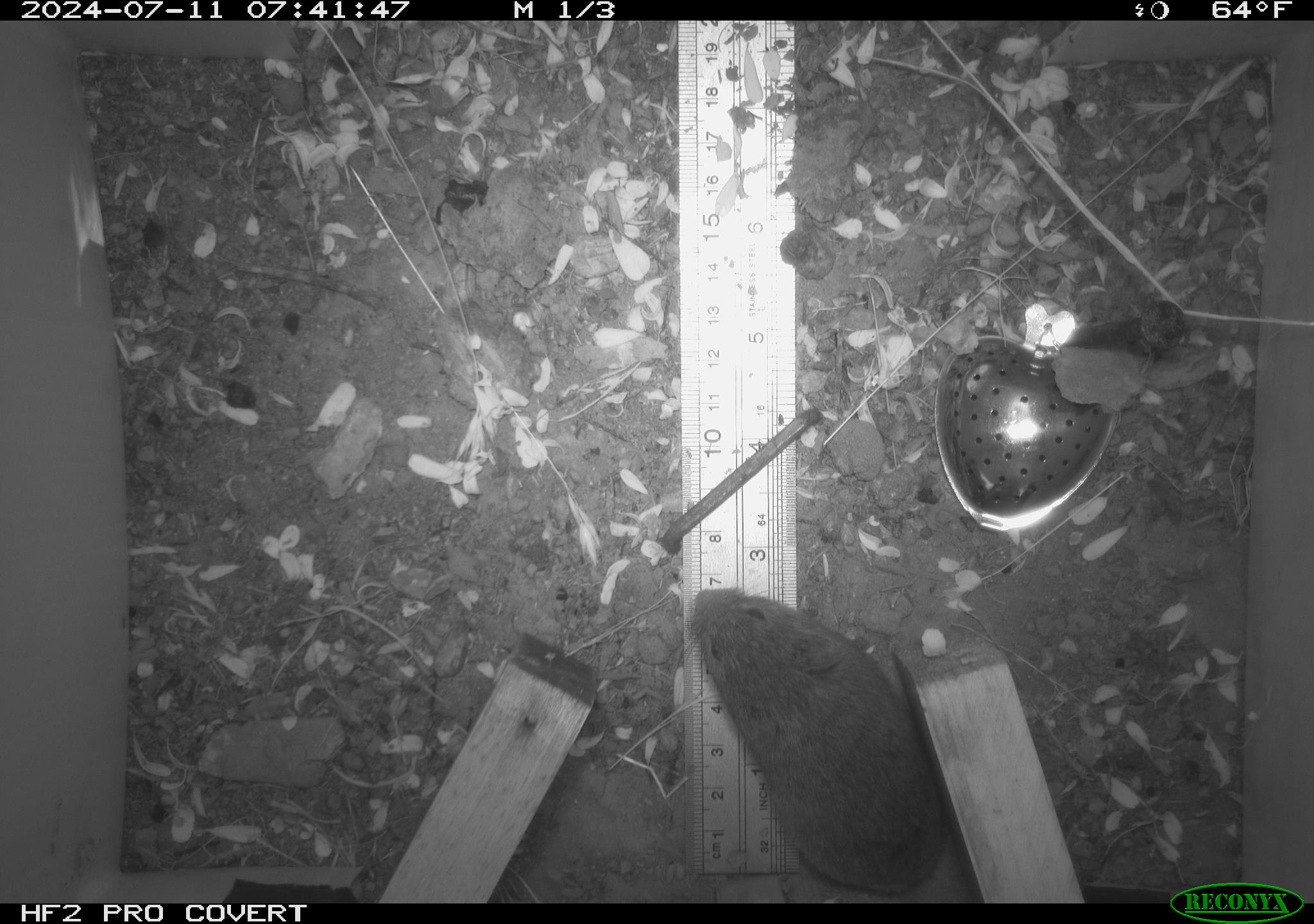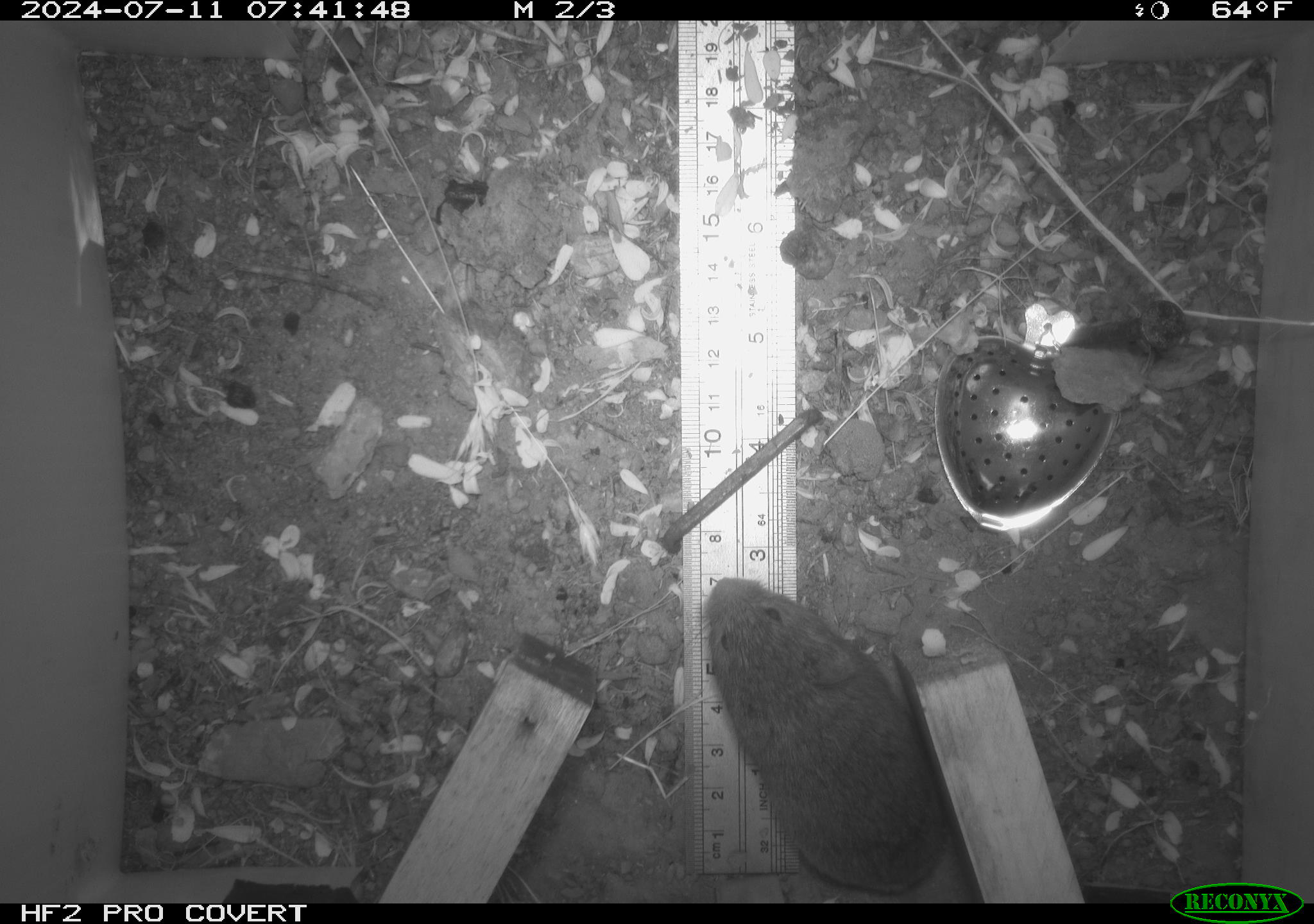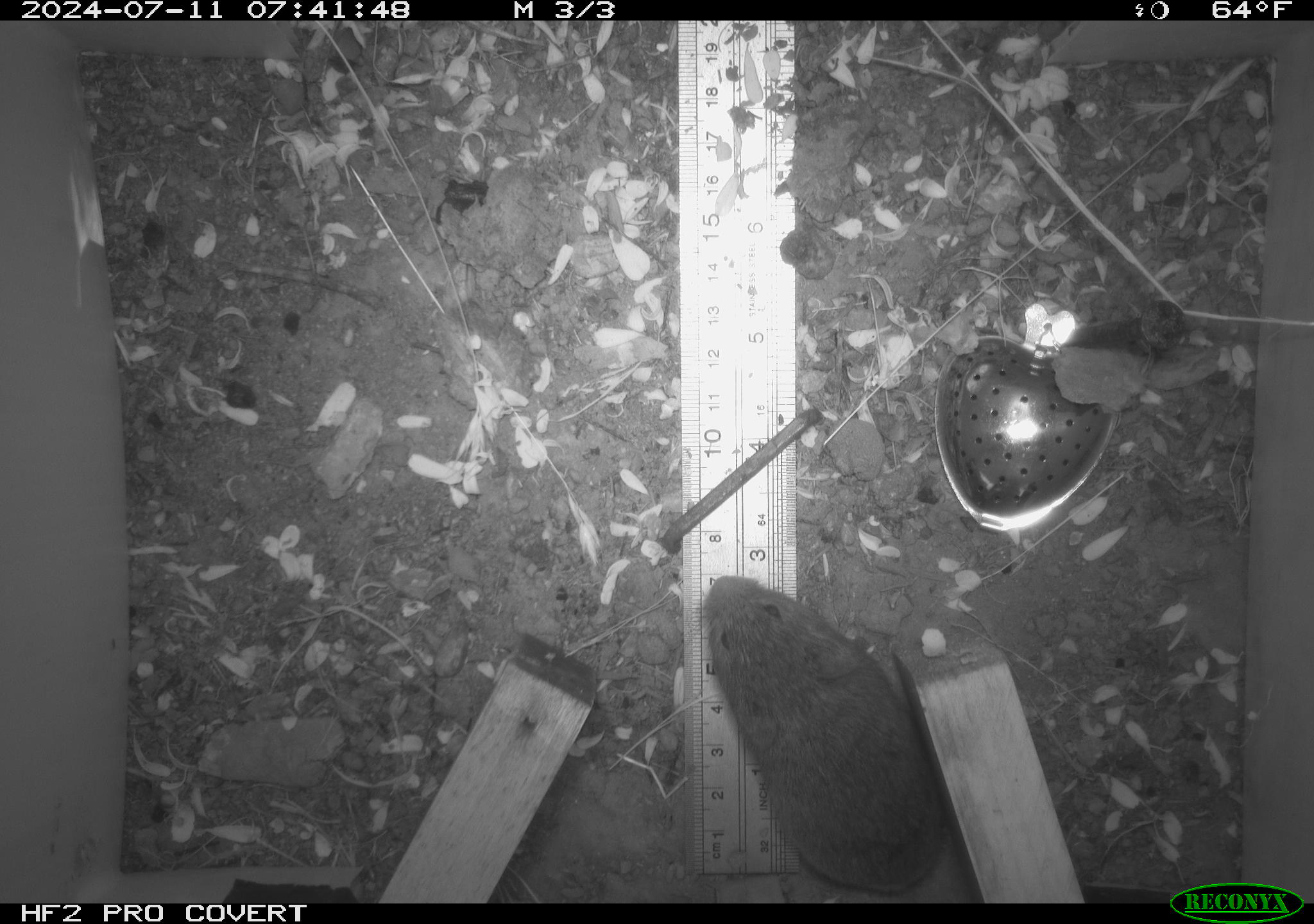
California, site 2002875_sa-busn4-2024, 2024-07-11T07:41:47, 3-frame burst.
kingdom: Animalia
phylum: Chordata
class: Mammalia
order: Rodentia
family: Cricetidae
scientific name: Arvicolinae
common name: voles, lemmings, and muskrats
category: arvicolinae subfamily